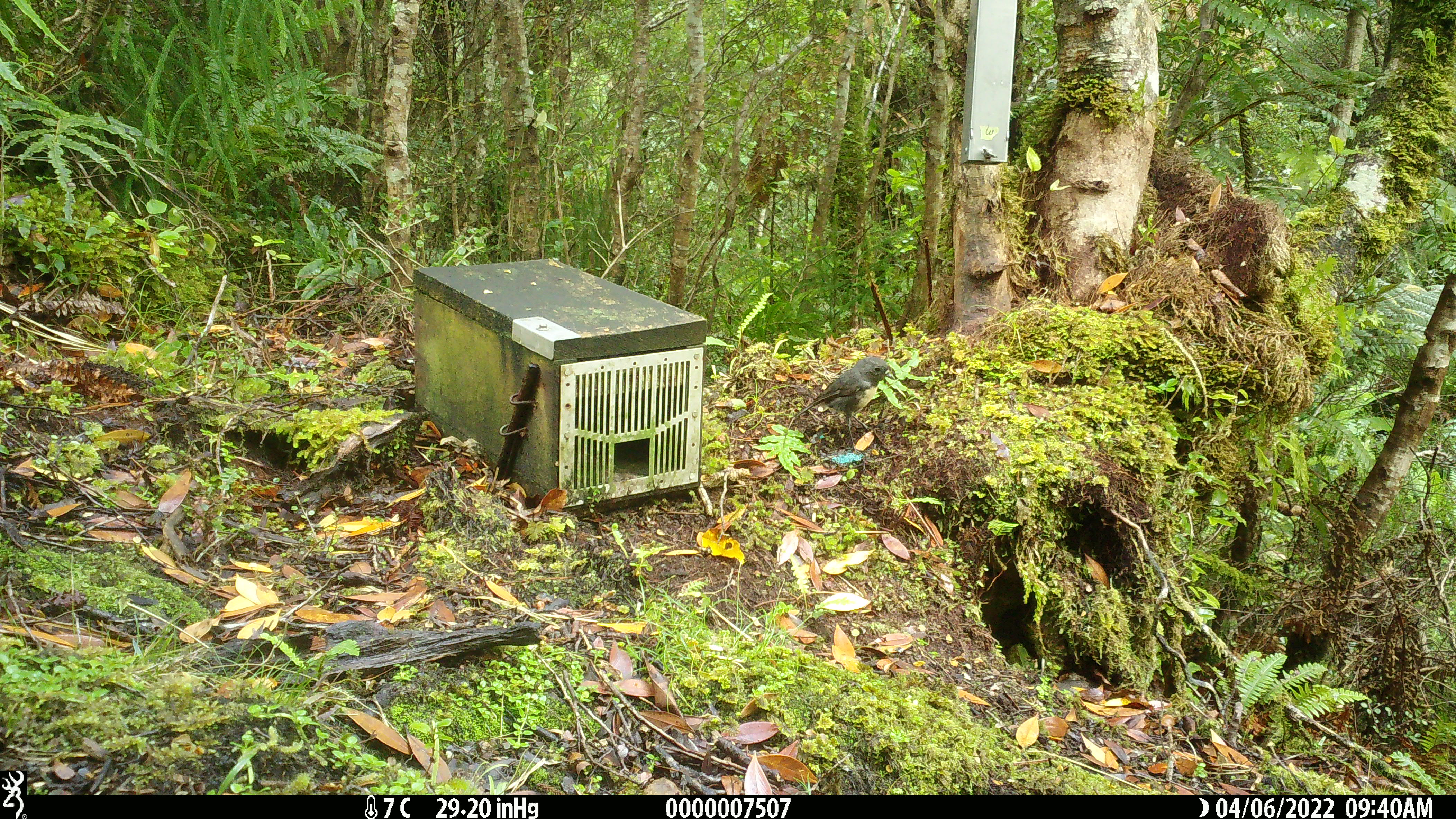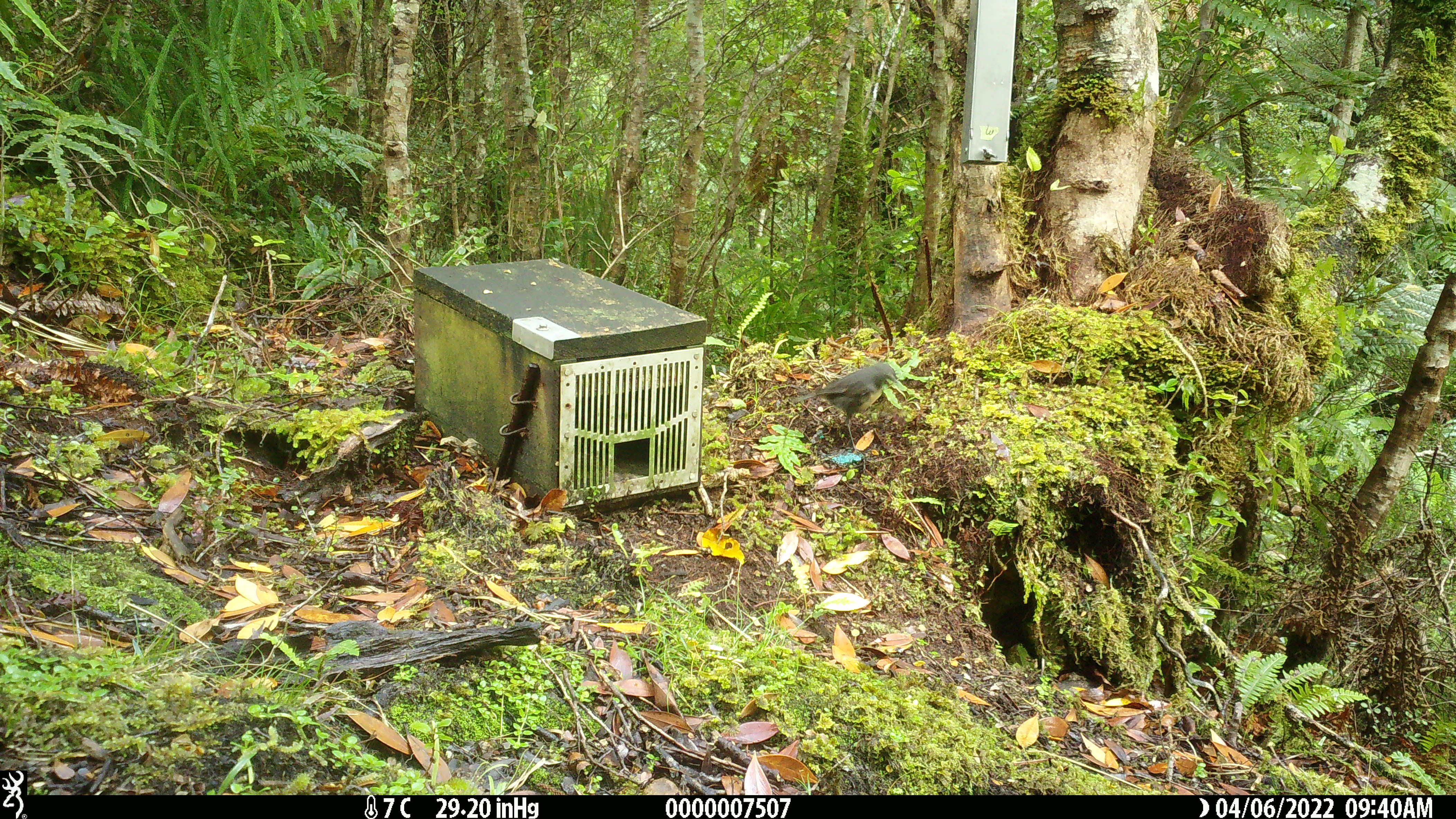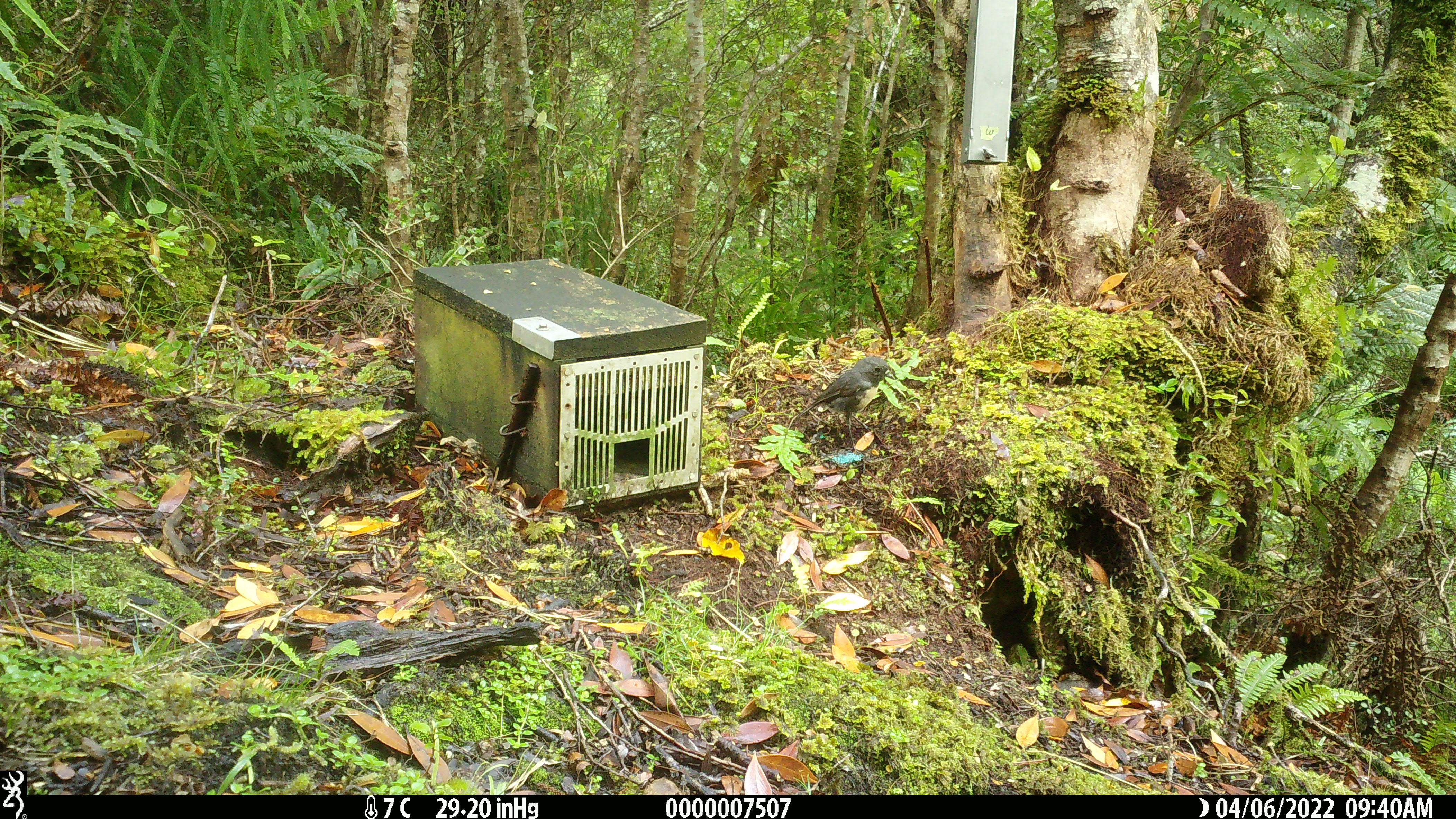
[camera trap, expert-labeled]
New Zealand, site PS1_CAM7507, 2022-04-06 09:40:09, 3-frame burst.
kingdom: Animalia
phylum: Chordata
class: Aves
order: Passeriformes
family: Petroicidae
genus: Petroica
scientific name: Petroica australis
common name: new zealand robin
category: robin